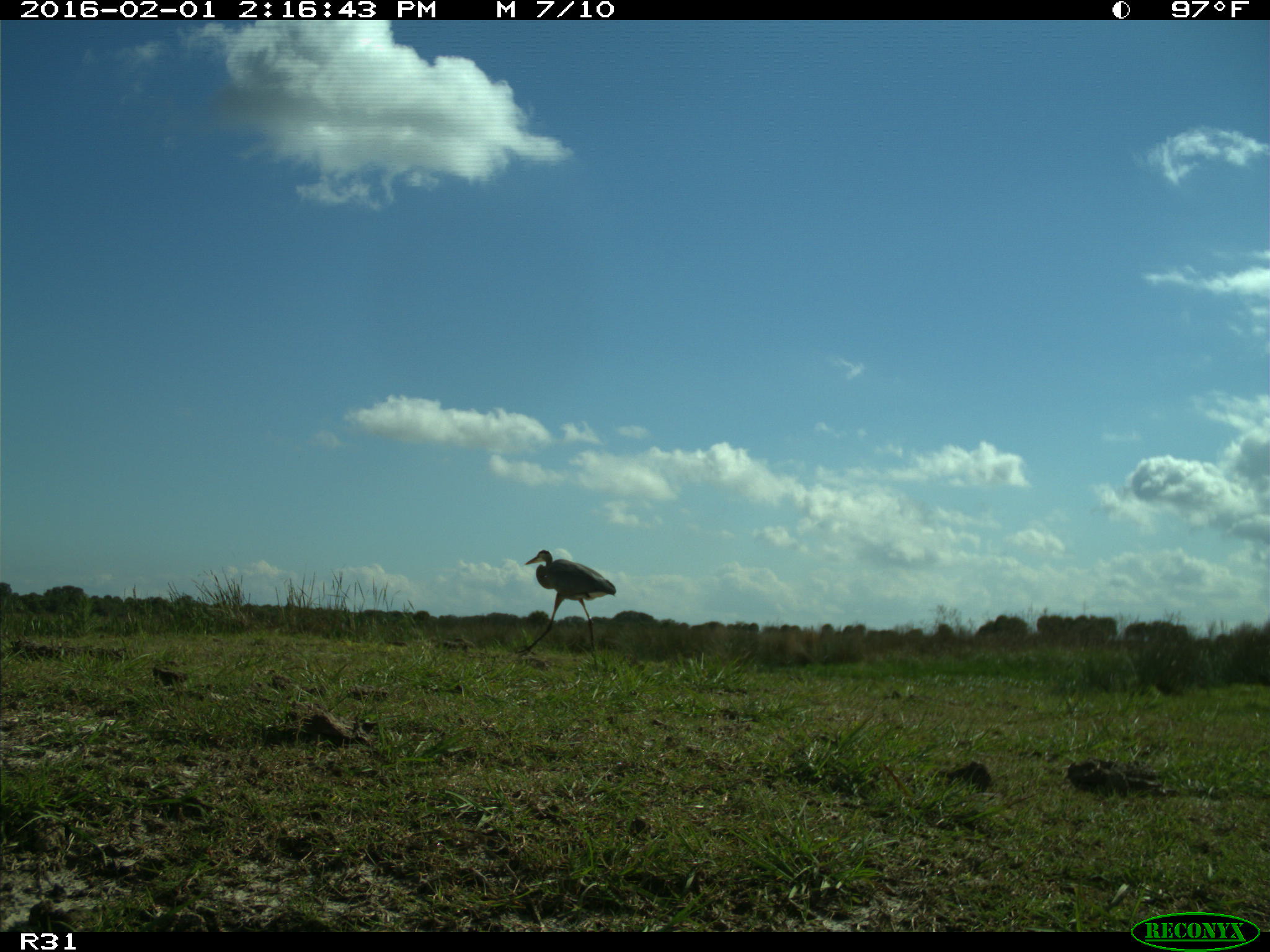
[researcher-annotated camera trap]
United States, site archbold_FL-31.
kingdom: Animalia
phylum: Chordata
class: Aves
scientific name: Aves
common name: birds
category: unidentified bird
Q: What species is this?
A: Unidentified bird (birds) (Aves).